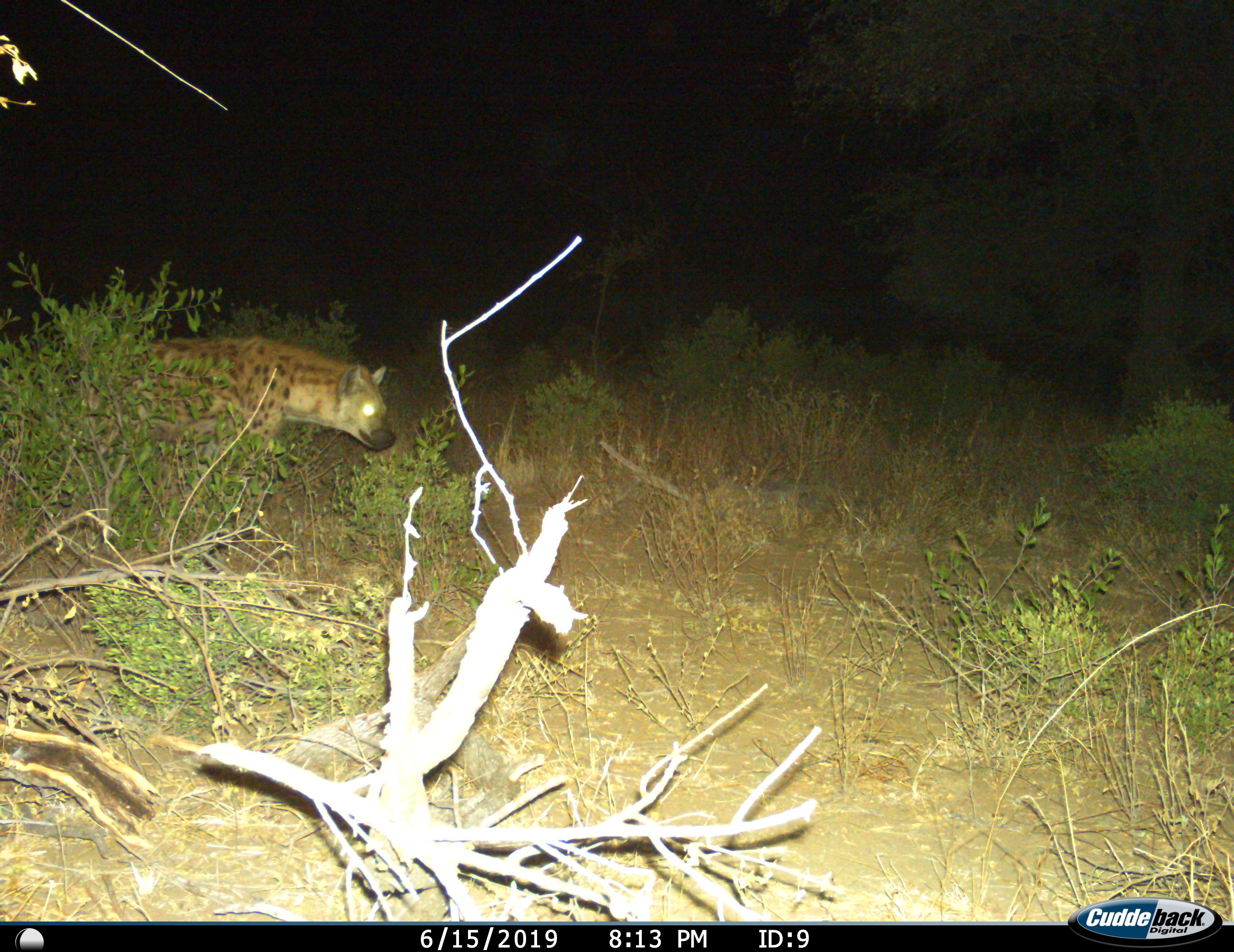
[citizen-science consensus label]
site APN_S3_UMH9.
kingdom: Animalia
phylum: Chordata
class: Mammalia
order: Carnivora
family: Hyaenidae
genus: Crocuta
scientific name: Crocuta crocuta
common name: spotted hyena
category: hyenaspotted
Hyenaspotted (spotted hyena) (Crocuta crocuta), count 1. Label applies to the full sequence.